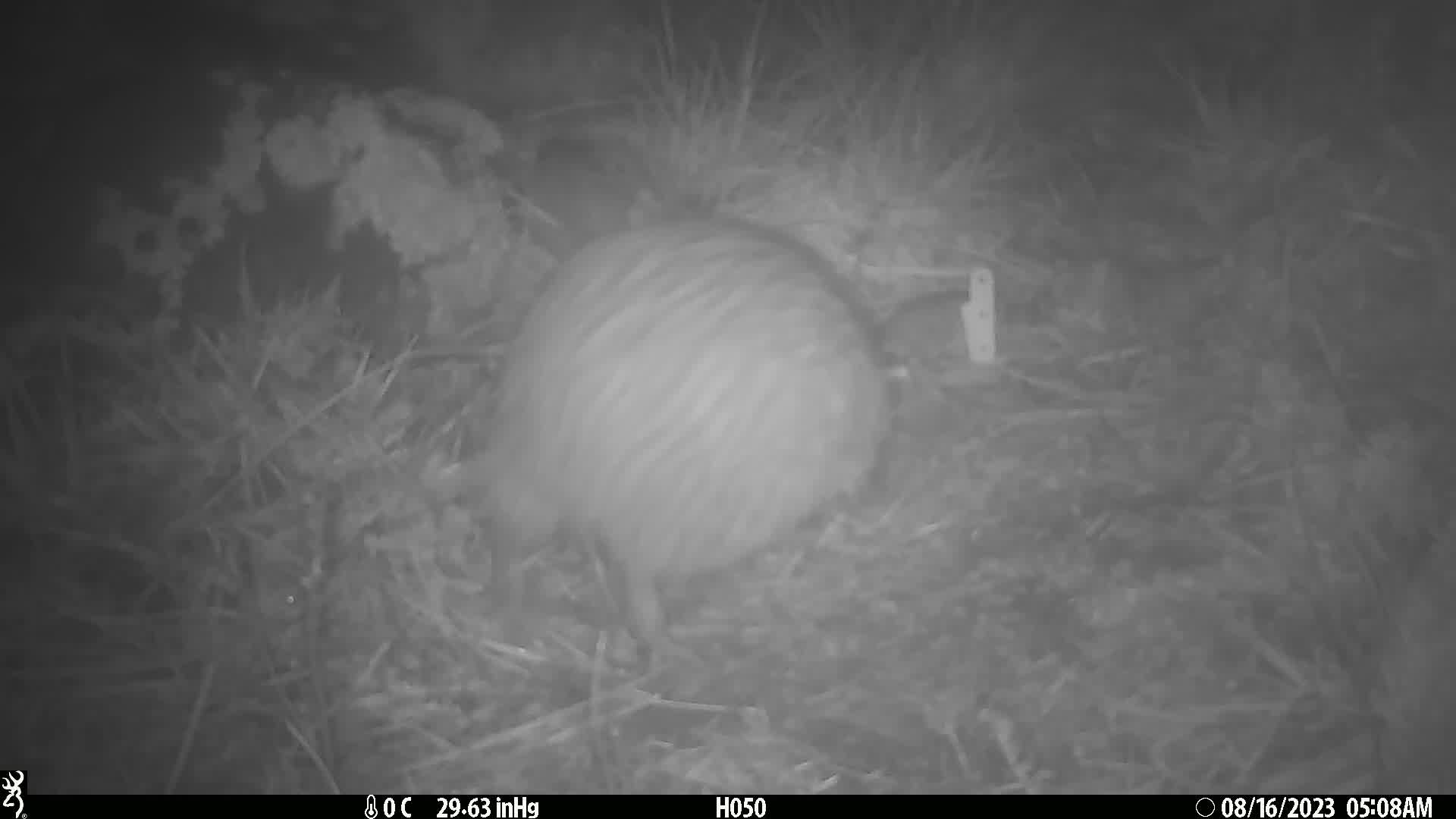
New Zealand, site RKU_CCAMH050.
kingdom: Animalia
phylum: Chordata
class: Aves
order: Apterygiformes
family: Apterygidae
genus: Apteryx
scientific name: Apteryx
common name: kiwi